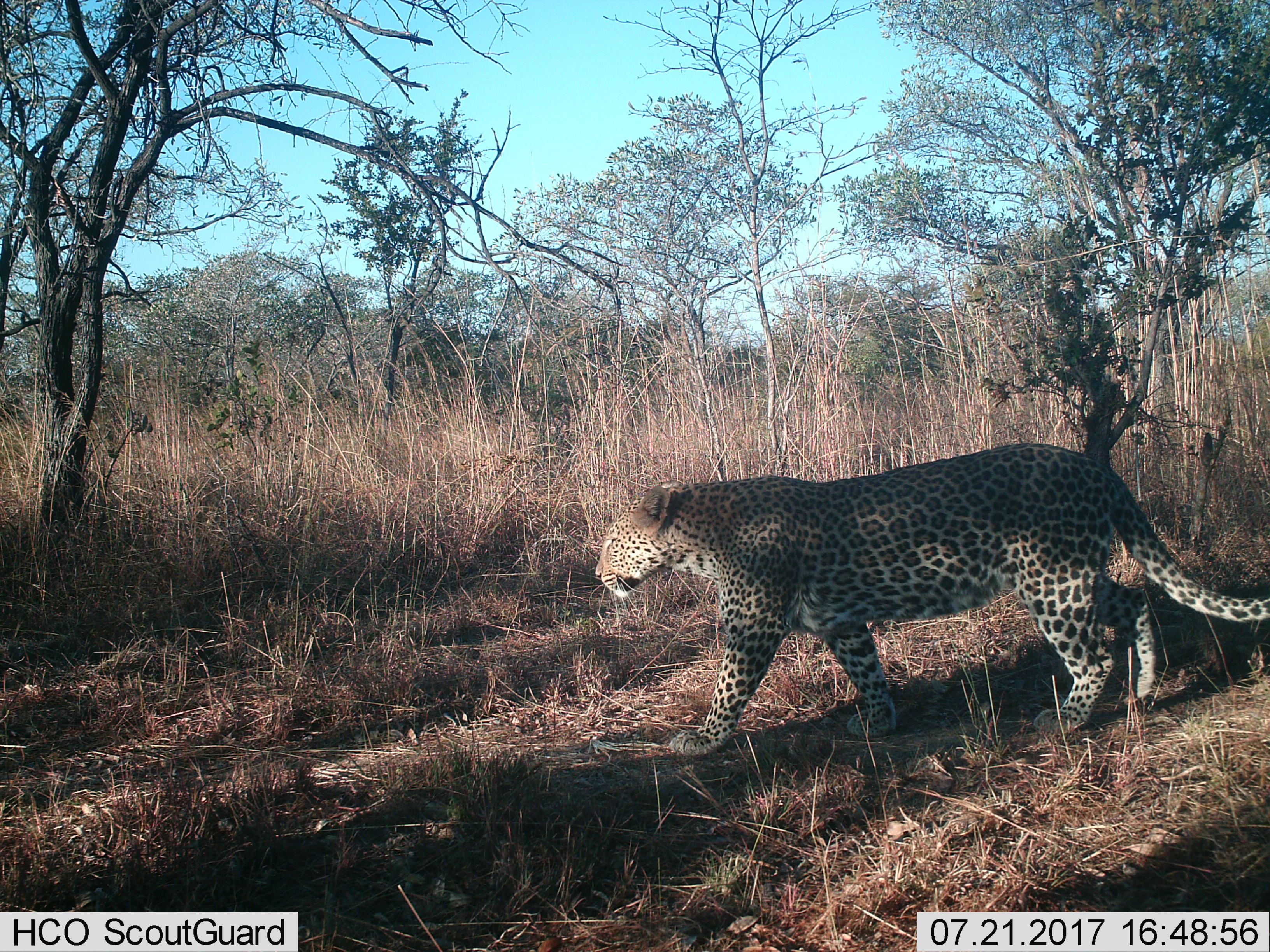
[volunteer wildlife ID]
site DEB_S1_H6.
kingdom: Animalia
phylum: Chordata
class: Mammalia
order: Carnivora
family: Felidae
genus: Panthera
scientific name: Panthera pardus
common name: leopard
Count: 1.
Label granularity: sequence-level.